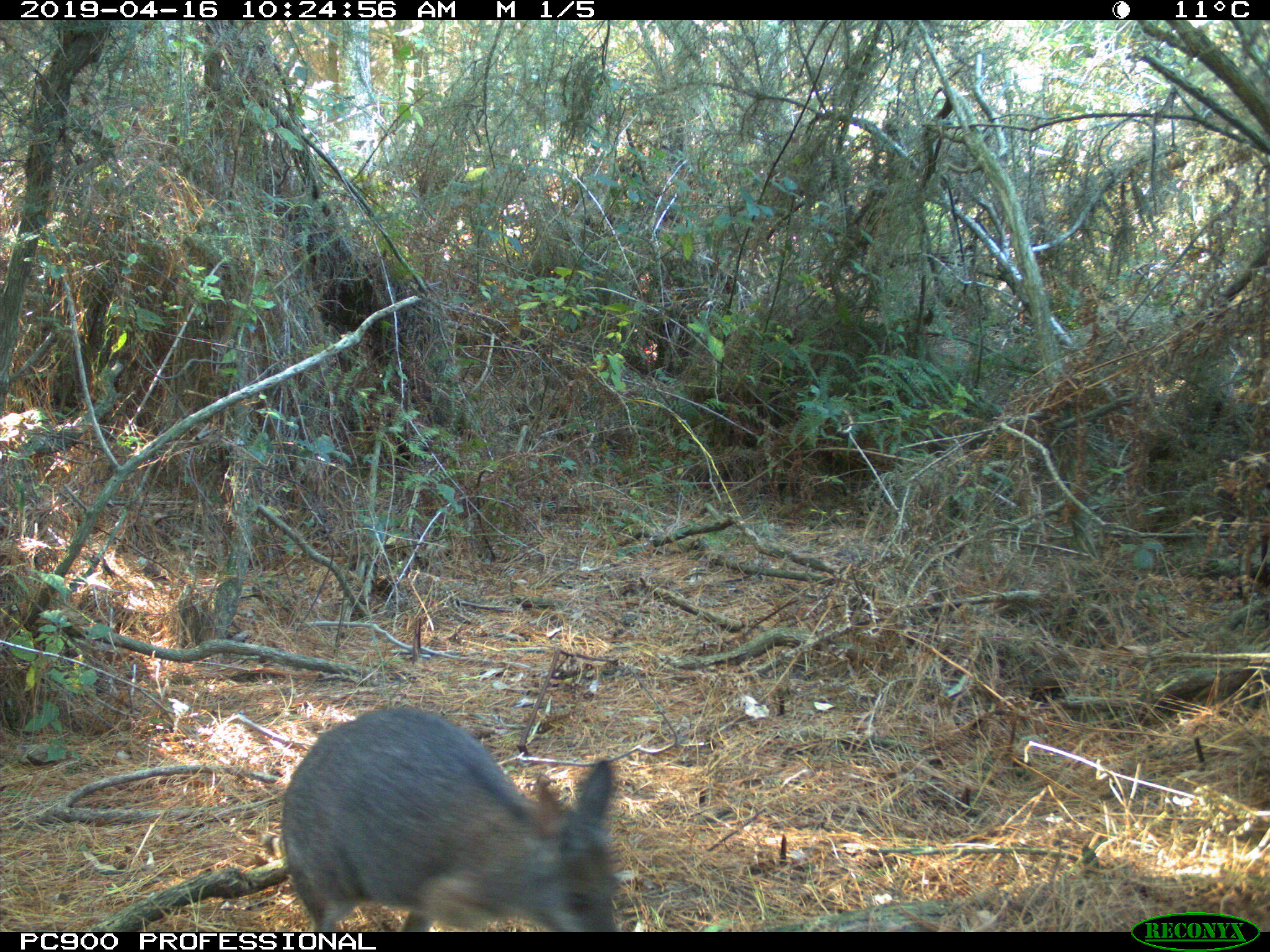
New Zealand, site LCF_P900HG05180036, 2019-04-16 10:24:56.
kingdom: Animalia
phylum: Chordata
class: Mammalia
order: Diprotodontia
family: Macropodidae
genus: Notamacropus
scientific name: Notamacropus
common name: wallaby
Wallaby (Notamacropus).